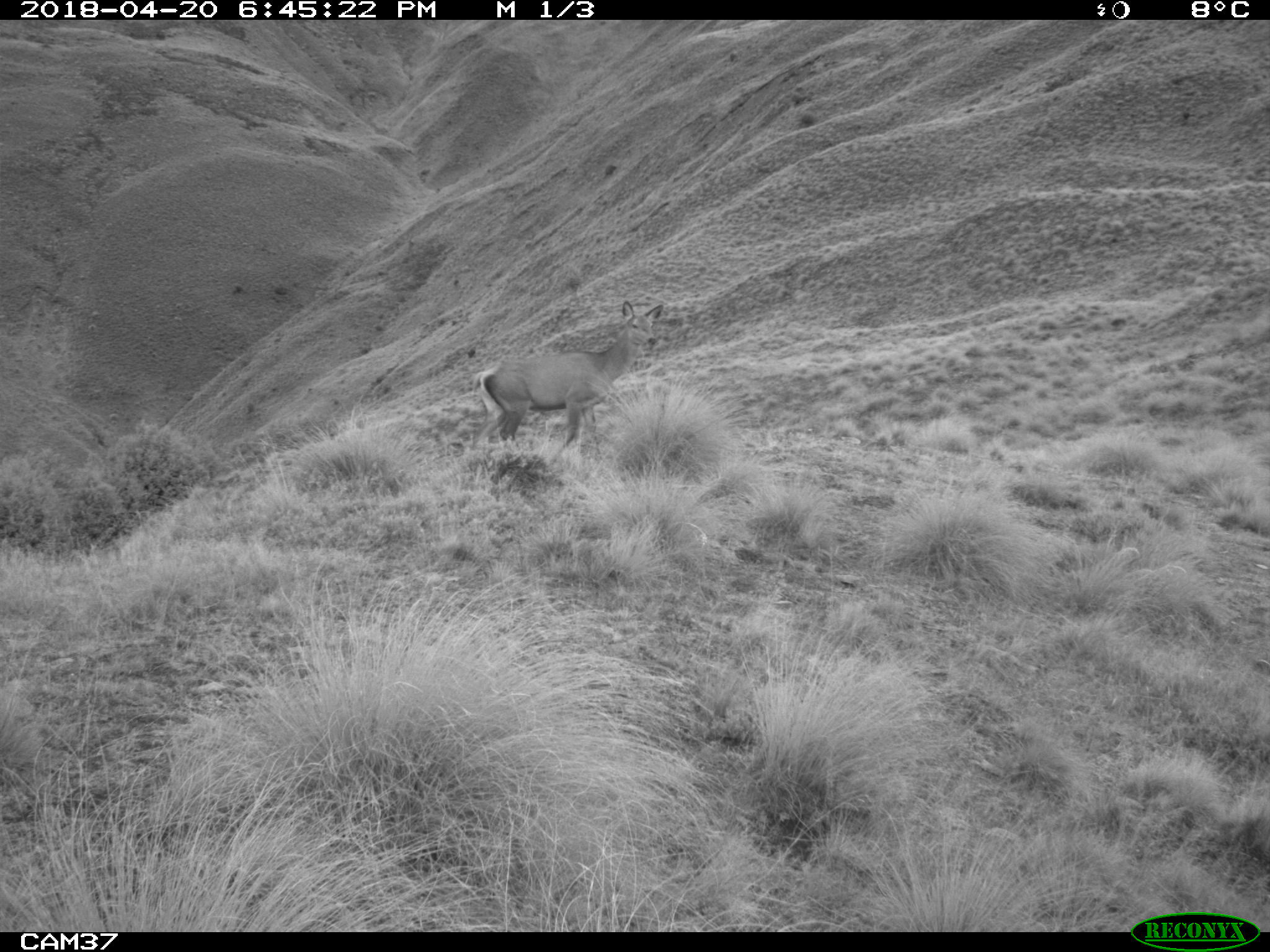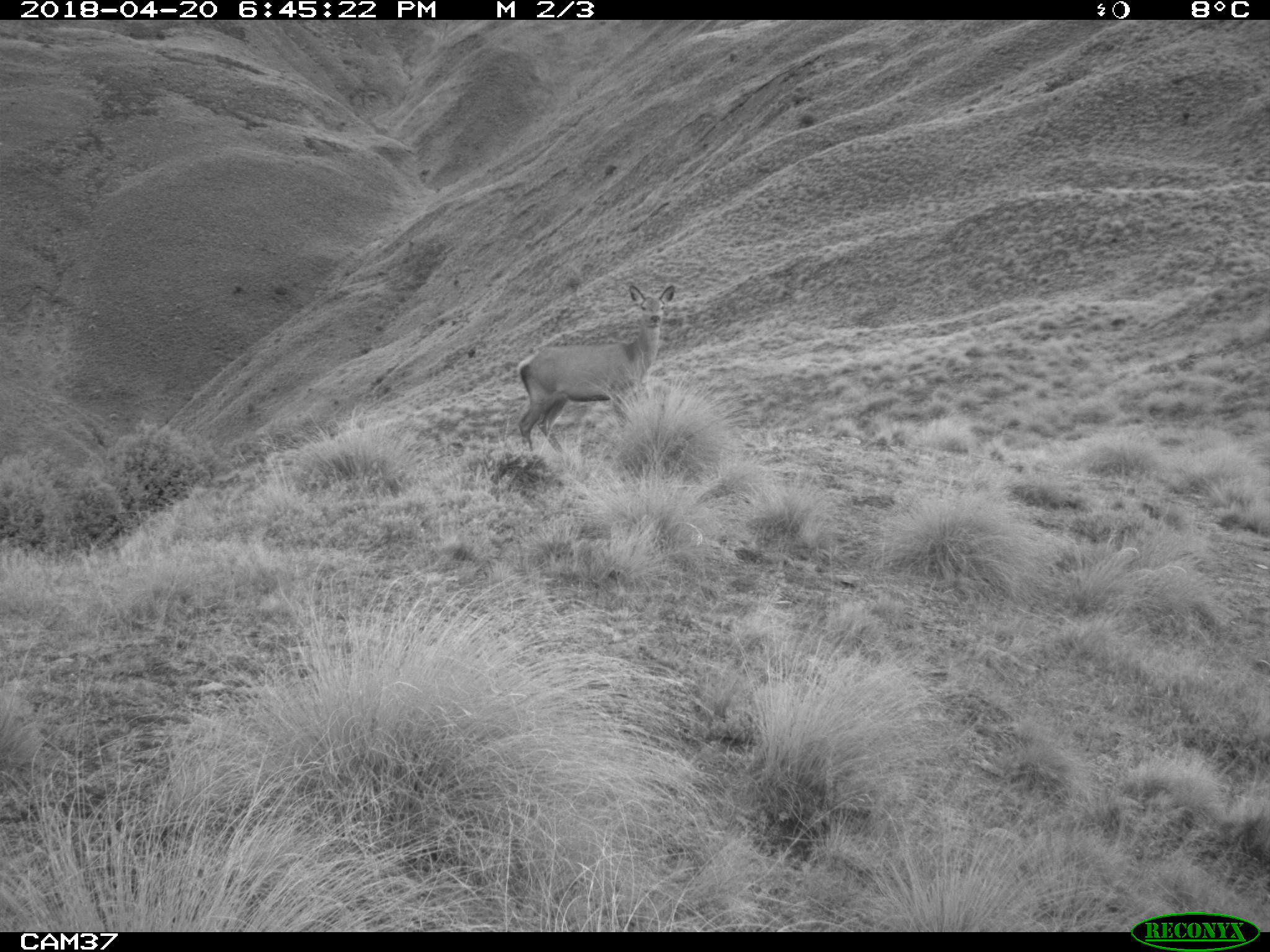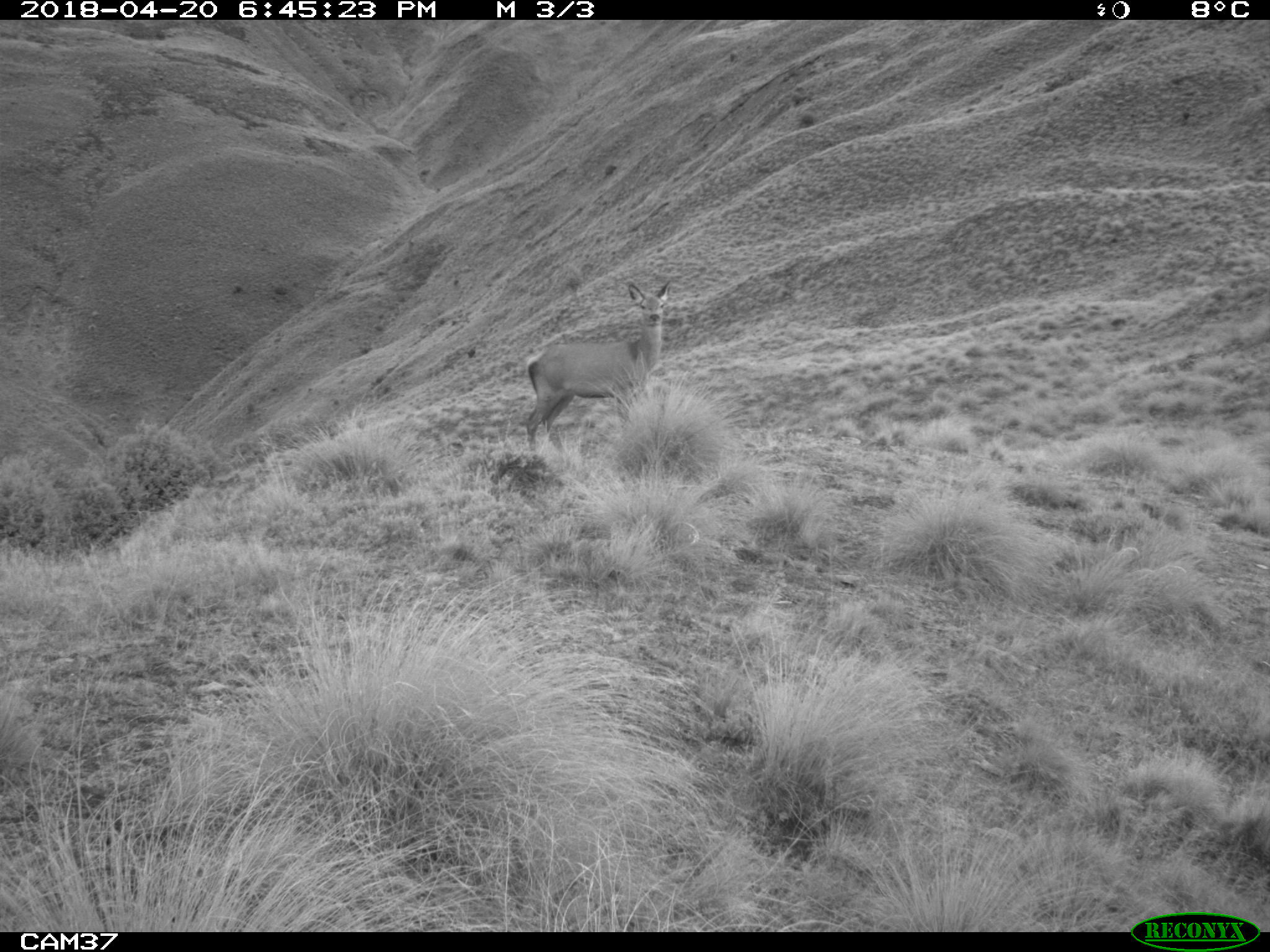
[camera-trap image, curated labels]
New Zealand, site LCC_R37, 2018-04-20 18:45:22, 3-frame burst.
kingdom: Animalia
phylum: Chordata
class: Mammalia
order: Artiodactyla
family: Cervidae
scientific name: Cervidae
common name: deer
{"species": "deer (Cervidae)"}